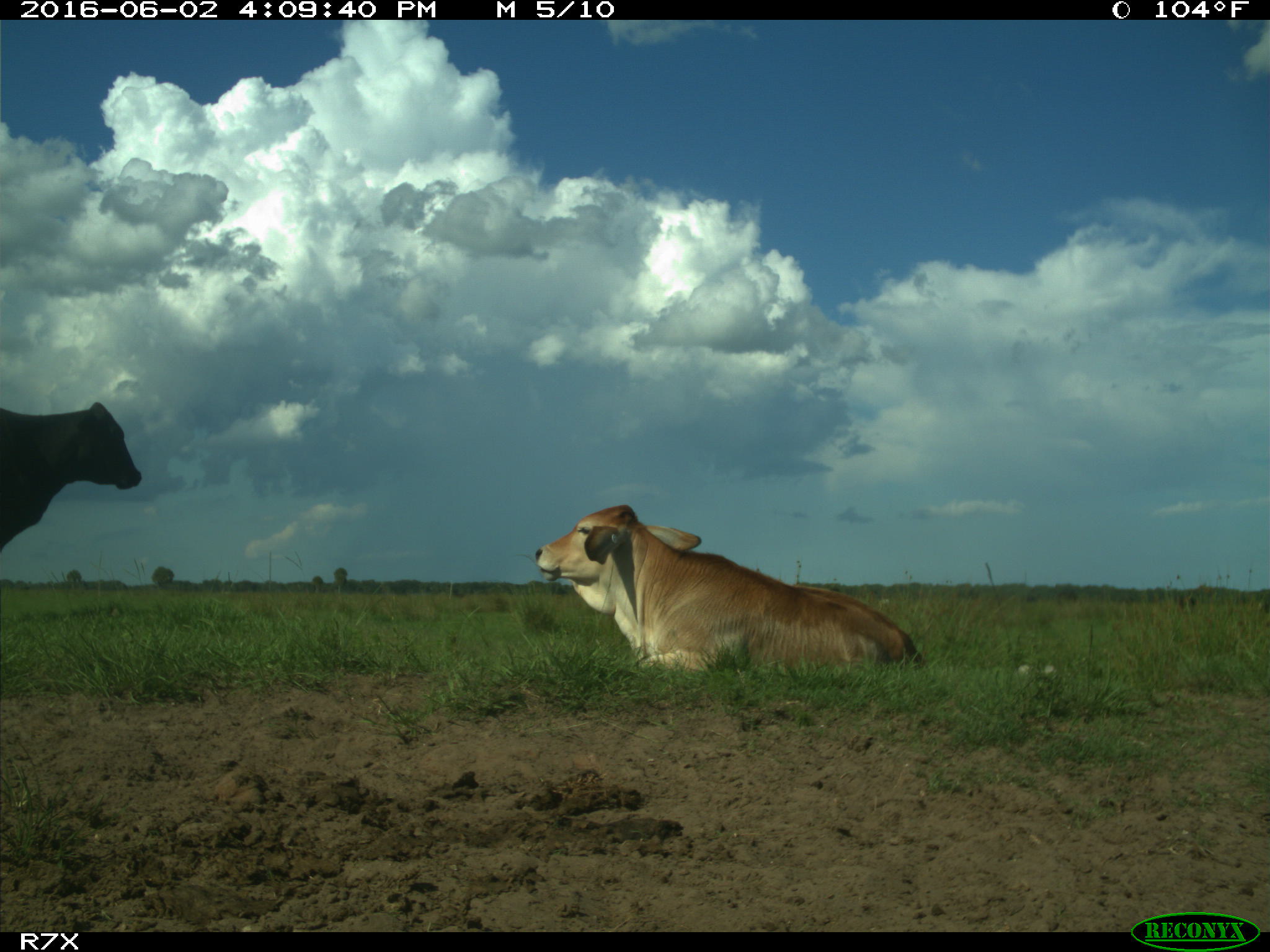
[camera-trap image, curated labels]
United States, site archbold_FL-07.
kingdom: Animalia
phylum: Chordata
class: Mammalia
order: Artiodactyla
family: Bovidae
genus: Bos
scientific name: Bos taurus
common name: domestic cow